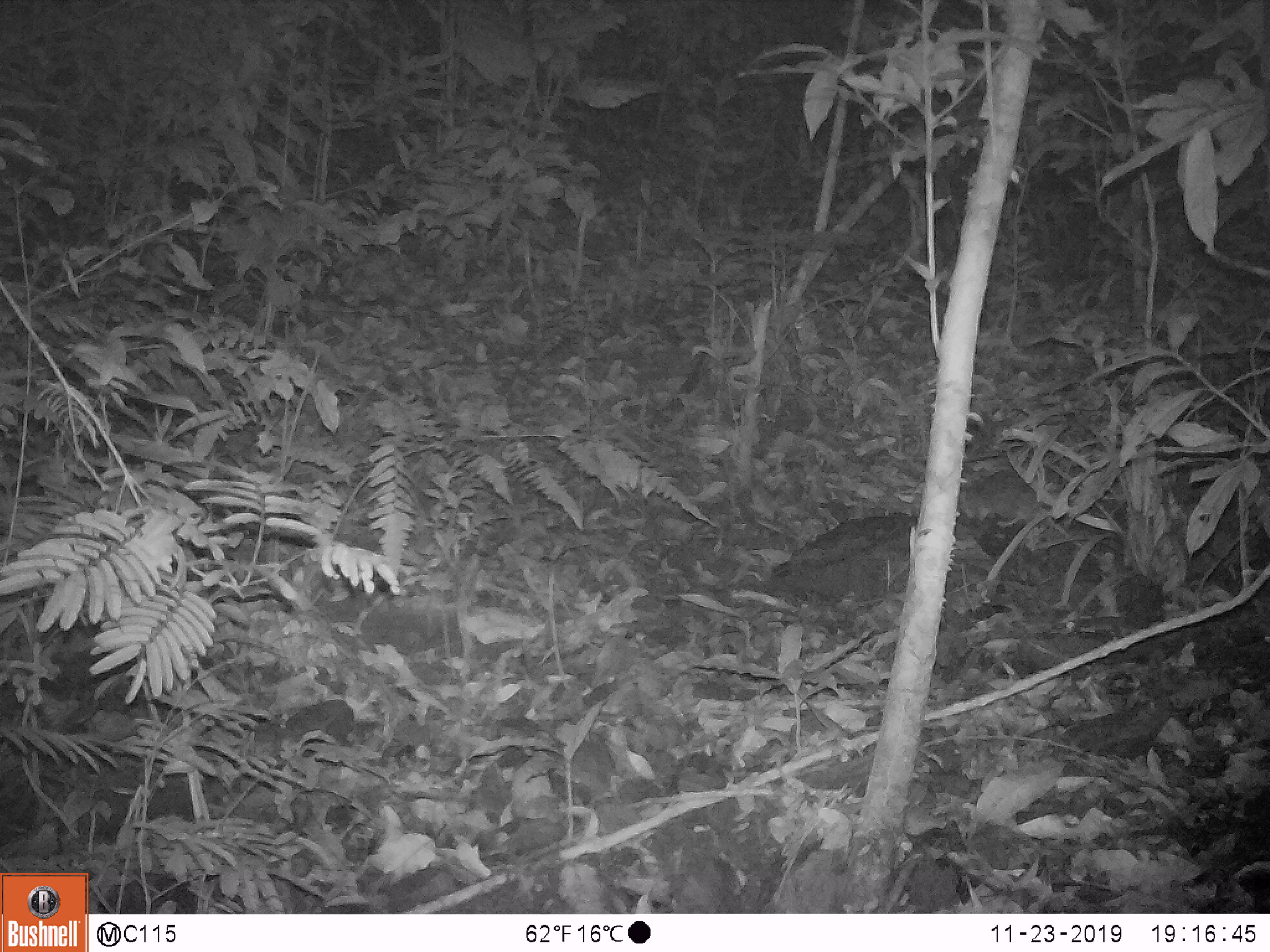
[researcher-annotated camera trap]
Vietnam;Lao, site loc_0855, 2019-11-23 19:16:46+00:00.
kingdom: Animalia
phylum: Chordata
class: Mammalia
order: Rodentia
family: Muridae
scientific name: Muridae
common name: old-world mice and rats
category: unidentified murid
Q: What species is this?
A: Unidentified murid (old-world mice and rats) (Muridae).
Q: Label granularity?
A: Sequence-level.